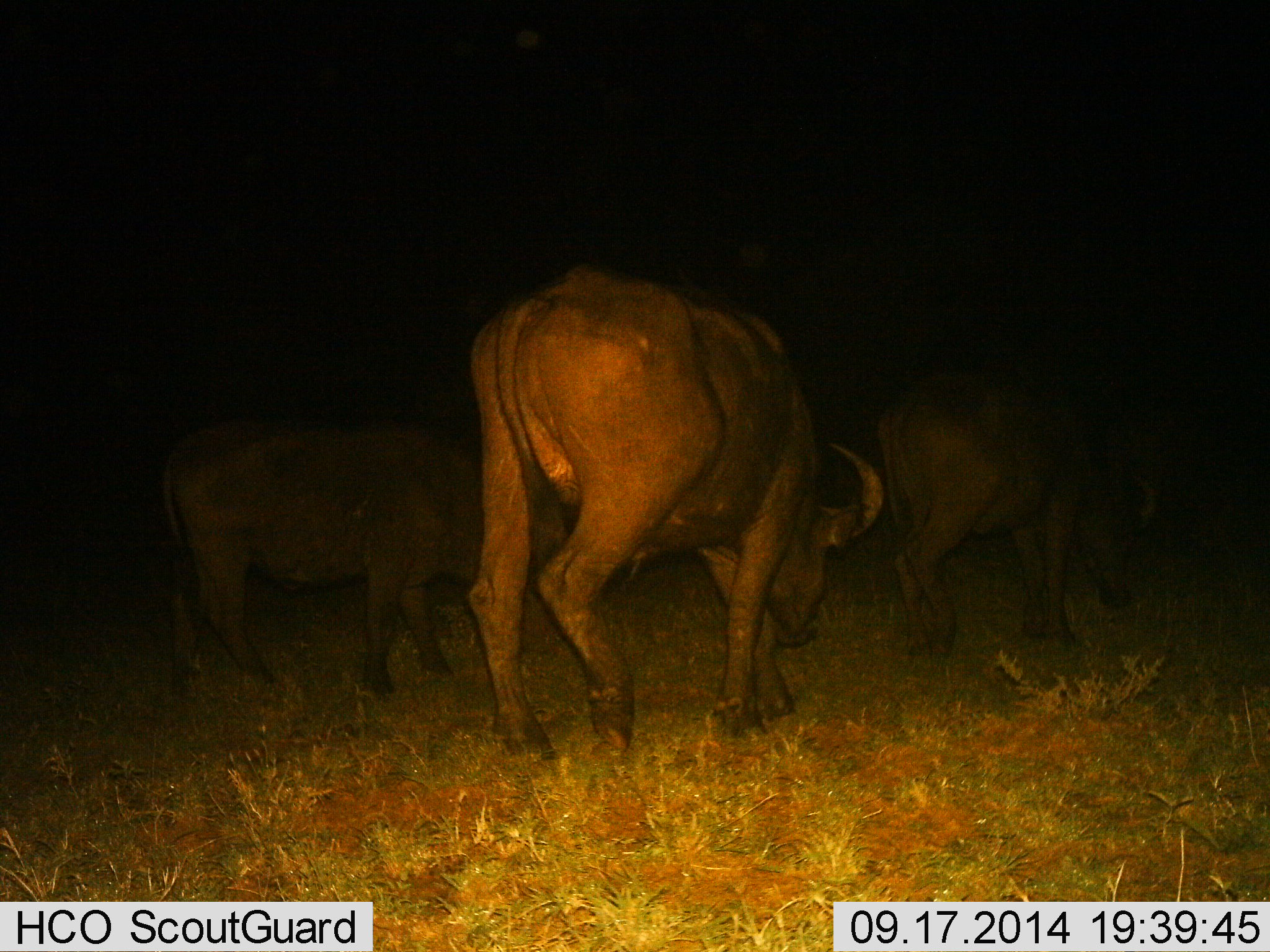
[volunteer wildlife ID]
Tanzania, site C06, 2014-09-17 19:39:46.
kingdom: Animalia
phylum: Chordata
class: Mammalia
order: Artiodactyla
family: Bovidae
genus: Syncerus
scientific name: Syncerus caffer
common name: cape buffalo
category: buffalo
Buffalo (cape buffalo) (Syncerus caffer), count 3. Behavior (volunteer vote fractions): standing 20%, resting 0%, moving 60%, interacting 0%. Young present (vote fraction): 10%. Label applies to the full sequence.